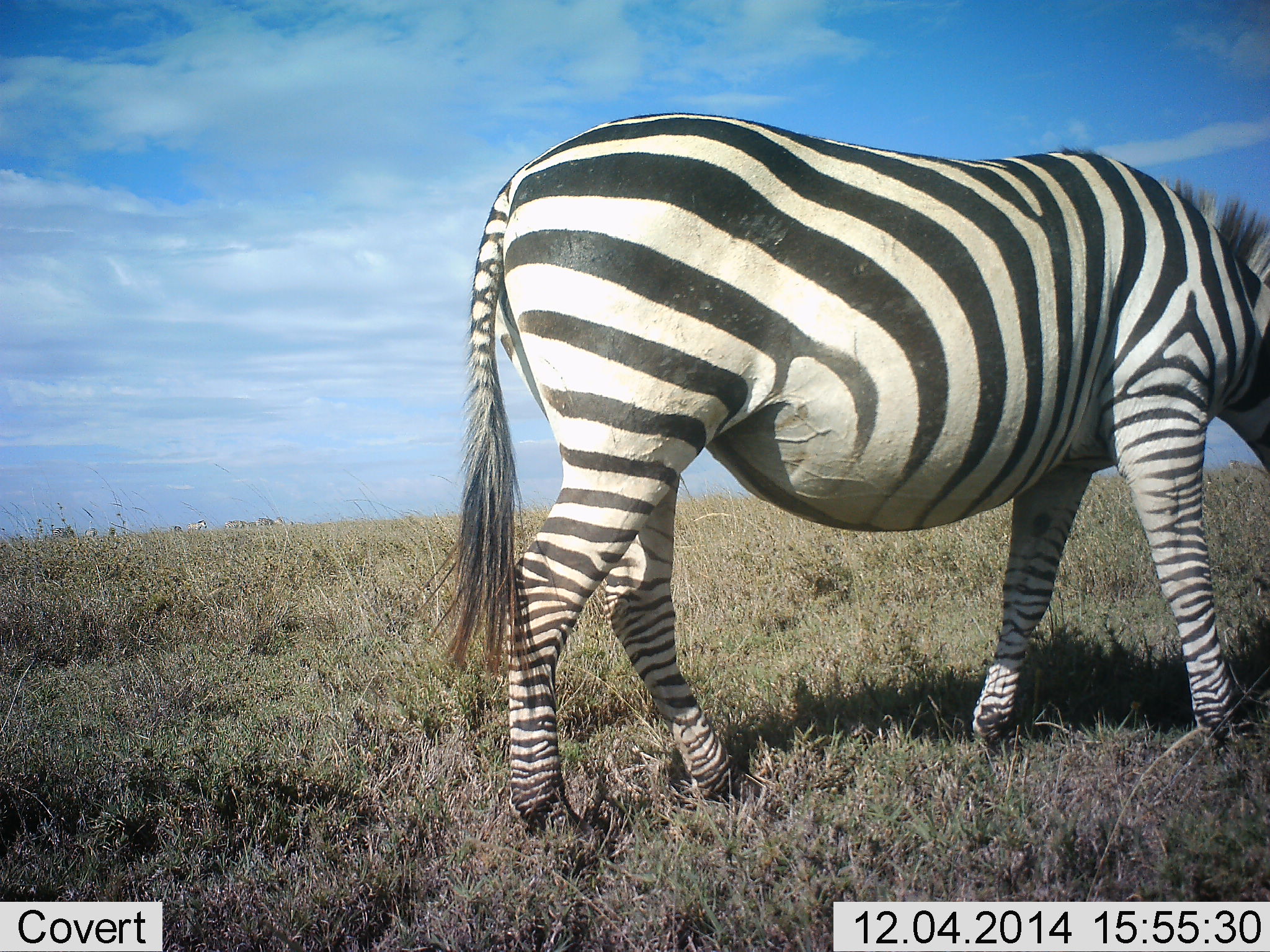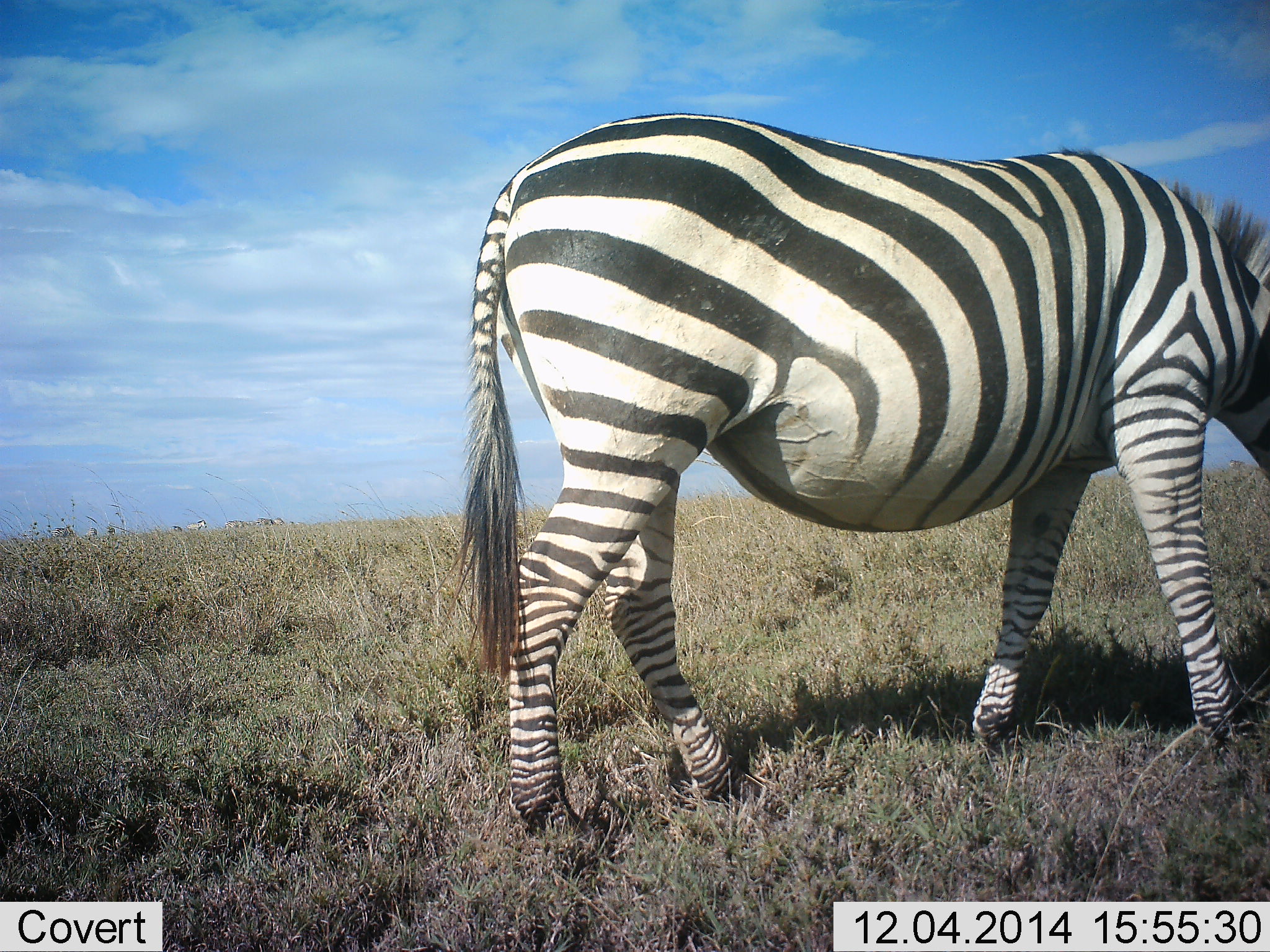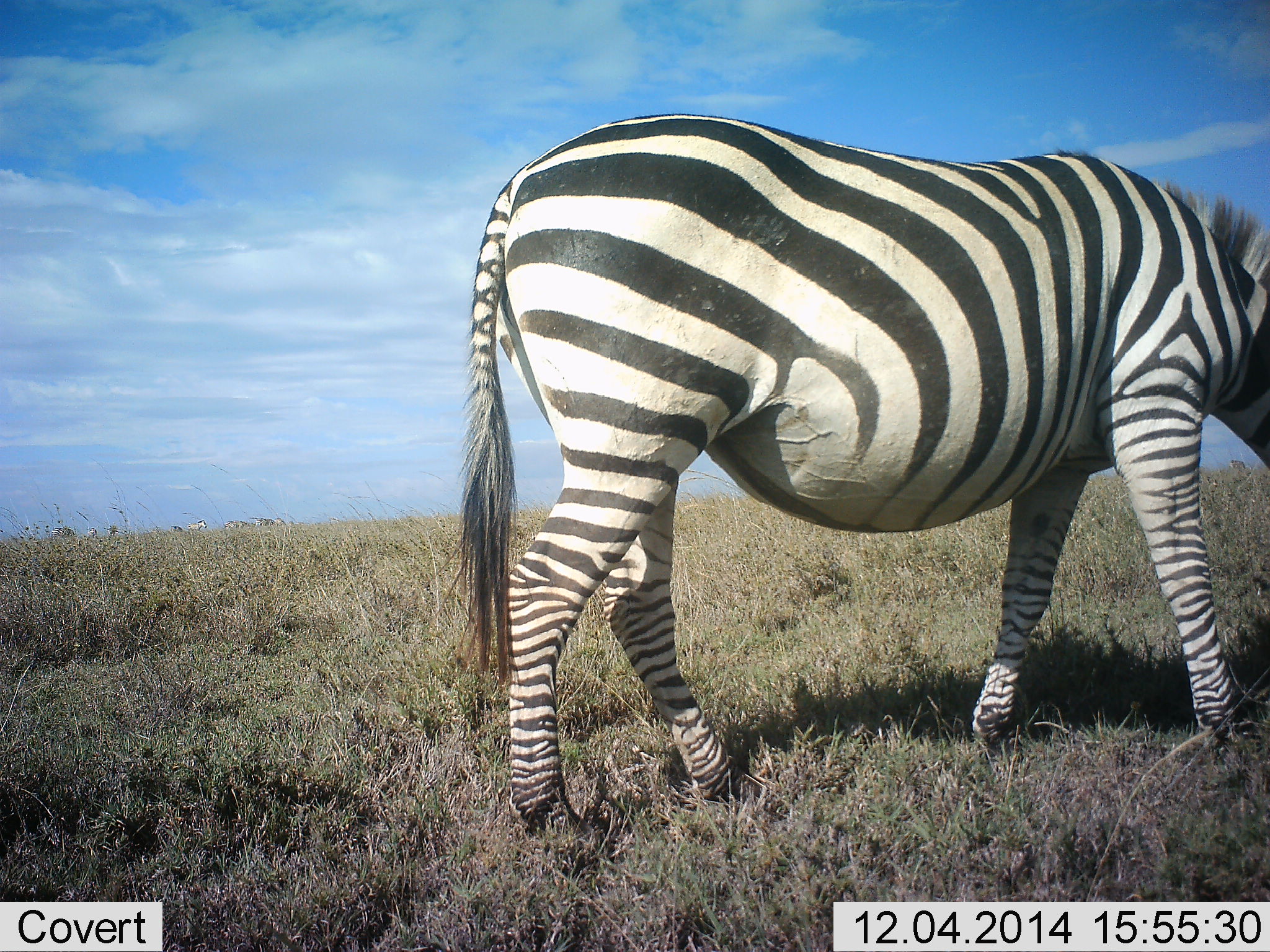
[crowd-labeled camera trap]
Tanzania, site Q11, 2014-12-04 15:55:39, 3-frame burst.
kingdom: Animalia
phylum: Chordata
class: Mammalia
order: Perissodactyla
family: Equidae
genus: Equus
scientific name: Equus quagga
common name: plains zebra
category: zebra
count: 1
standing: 80%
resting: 0%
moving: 0%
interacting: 0%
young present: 0%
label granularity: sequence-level